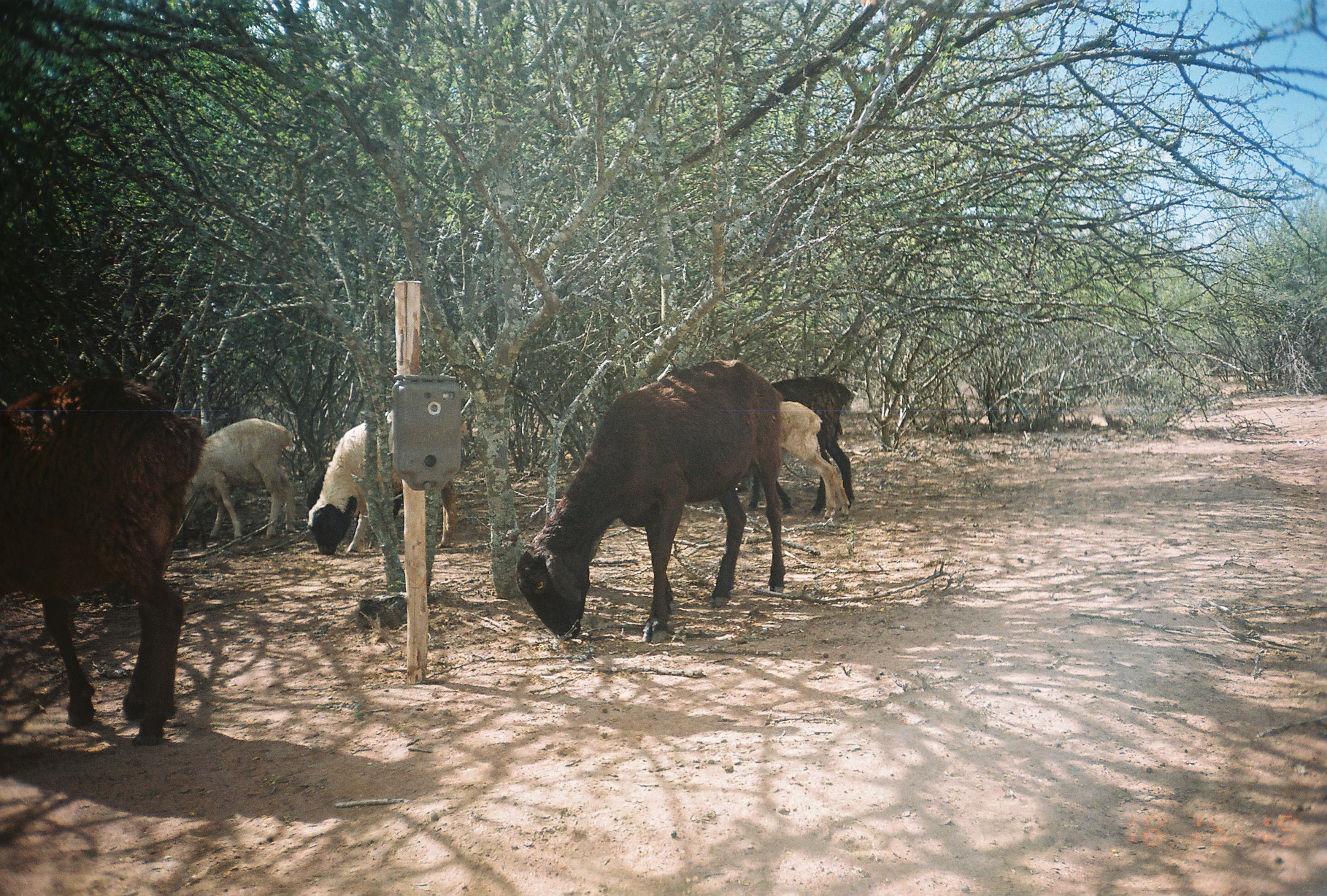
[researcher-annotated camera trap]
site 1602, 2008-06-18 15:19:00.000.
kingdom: Animalia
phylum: Chordata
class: Mammalia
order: Artiodactyla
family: Bovidae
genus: Ovis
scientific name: Ovis aries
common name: domestic sheep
Ovis aries (domestic sheep), count 6.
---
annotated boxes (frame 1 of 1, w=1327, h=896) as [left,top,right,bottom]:
ovis aries: [1,368,206,745]; [515,361,789,635]; [309,416,453,559]; [173,416,296,536]; [761,370,855,514]; [777,399,840,504]